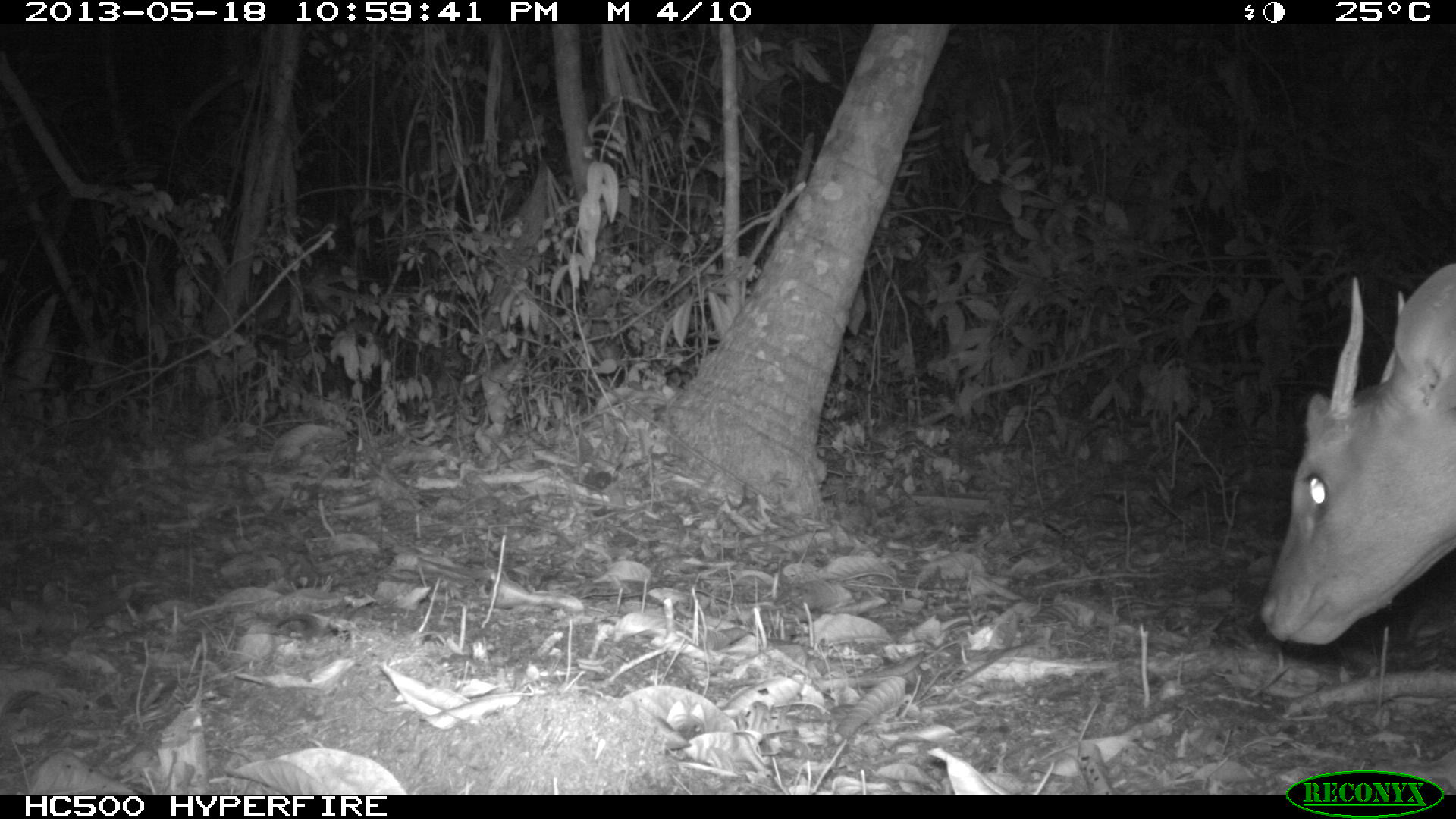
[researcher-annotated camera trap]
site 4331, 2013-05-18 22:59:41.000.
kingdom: Animalia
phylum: Chordata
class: Mammalia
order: Artiodactyla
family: Cervidae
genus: Mazama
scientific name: Mazama temama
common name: central american red brocket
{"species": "Mazama temama (central american red brocket)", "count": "1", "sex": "male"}